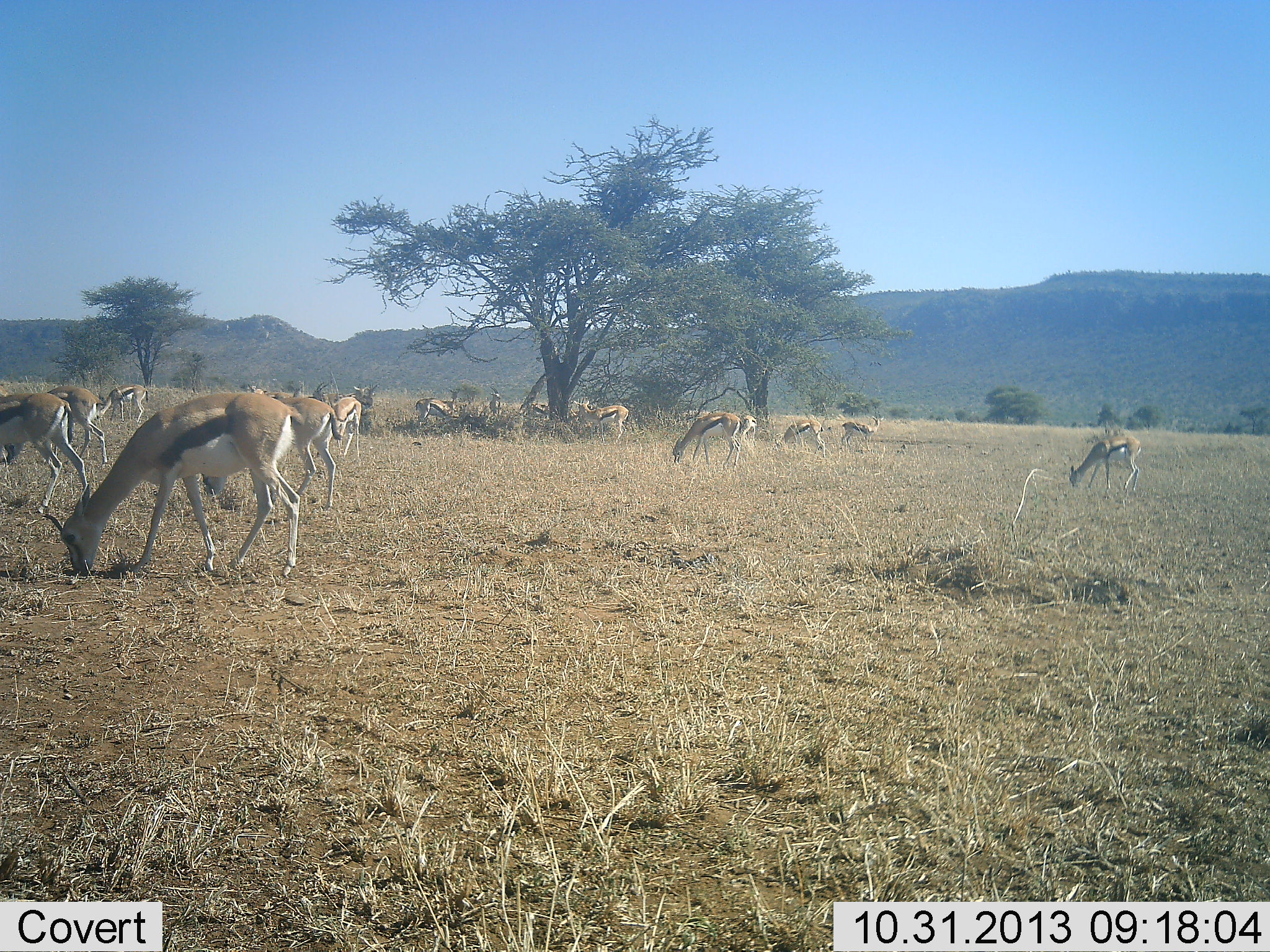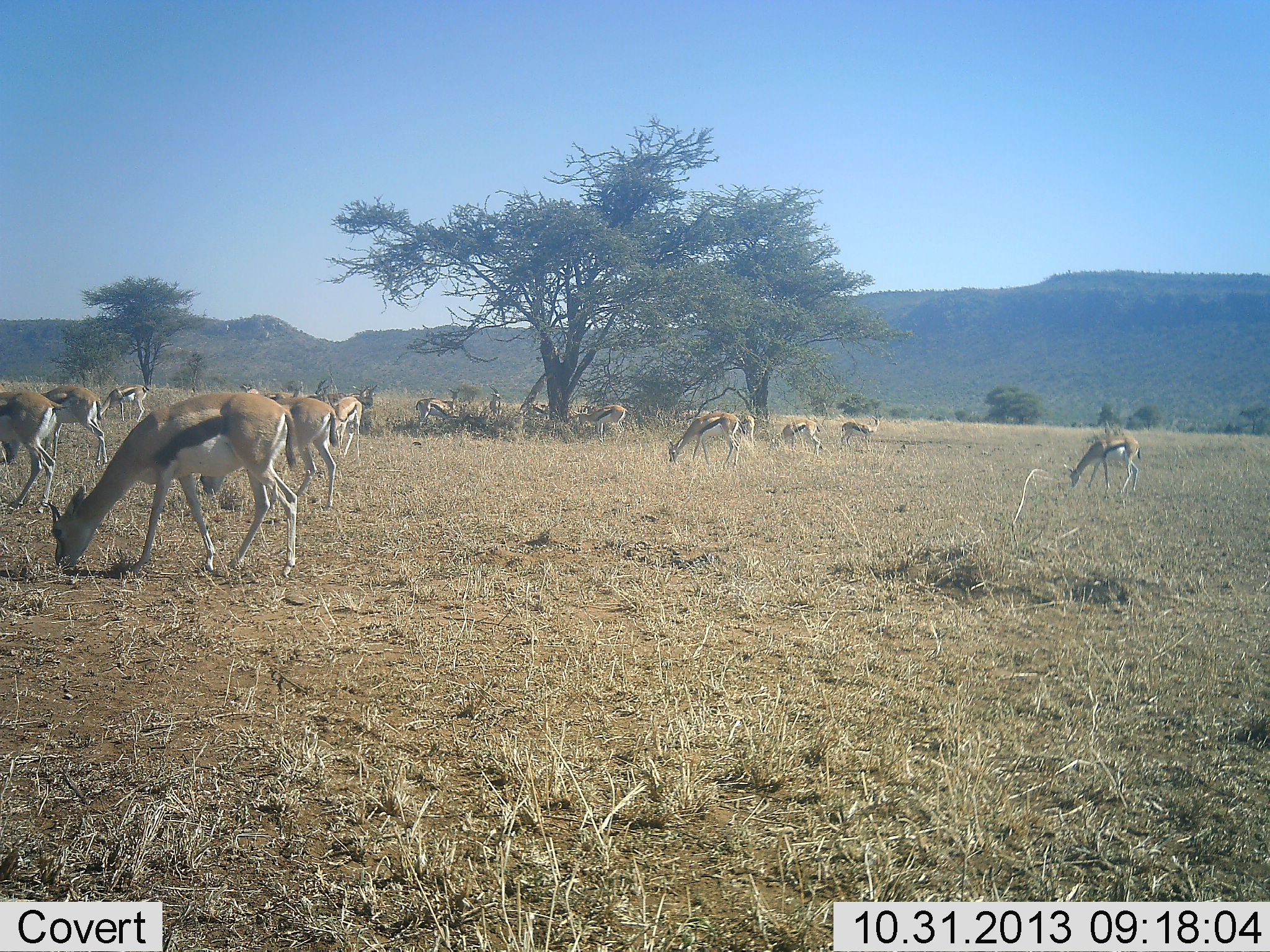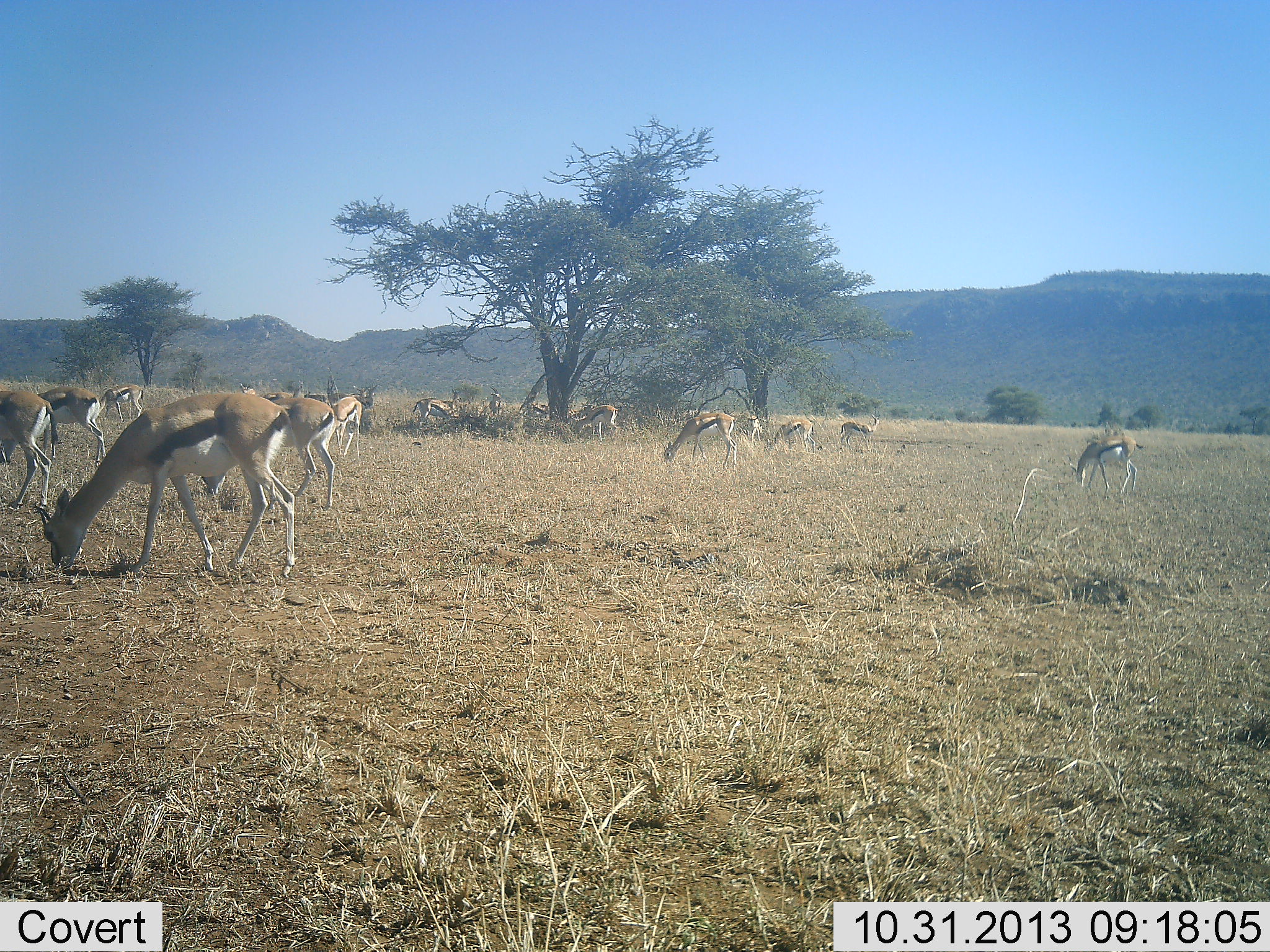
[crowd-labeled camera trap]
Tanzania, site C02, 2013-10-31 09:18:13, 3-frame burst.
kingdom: Animalia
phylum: Chordata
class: Mammalia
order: Artiodactyla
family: Bovidae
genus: Eudorcas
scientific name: Eudorcas thomsonii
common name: thomson's gazelle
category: gazellethomsons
Gazellethomsons (thomson's gazelle) (Eudorcas thomsonii), count 11-50. Behavior (volunteer vote fractions): standing 24%, resting 6%, moving 13%, interacting 4%. Young present (vote fraction): 2%. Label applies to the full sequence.